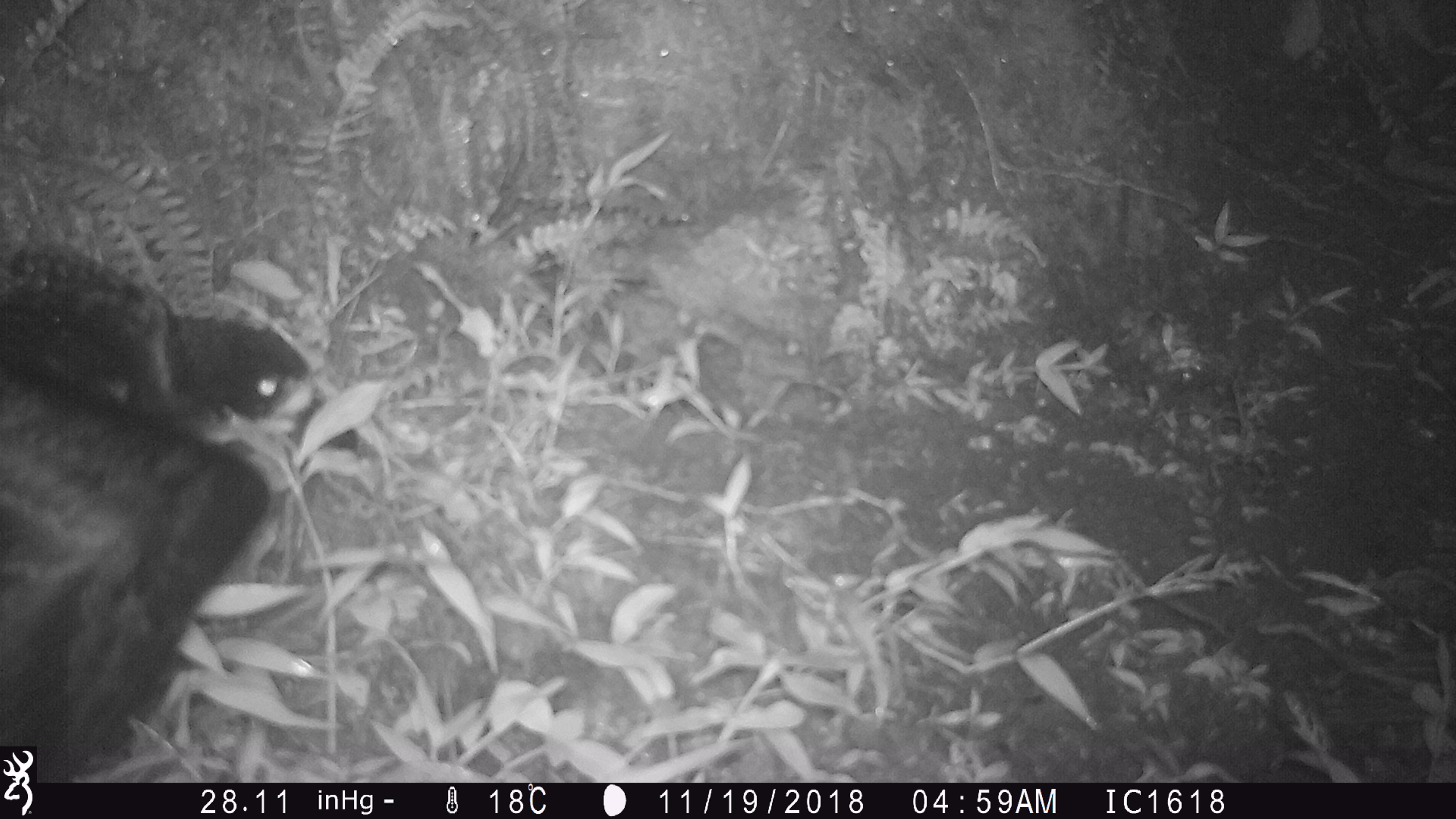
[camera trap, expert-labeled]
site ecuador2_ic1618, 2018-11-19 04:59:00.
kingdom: Animalia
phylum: Chordata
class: Aves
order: Procellariiformes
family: Procellariidae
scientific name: Procellariidae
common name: petrel chick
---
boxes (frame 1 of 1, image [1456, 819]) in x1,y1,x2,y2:
petrel chick: 0,238,366,779